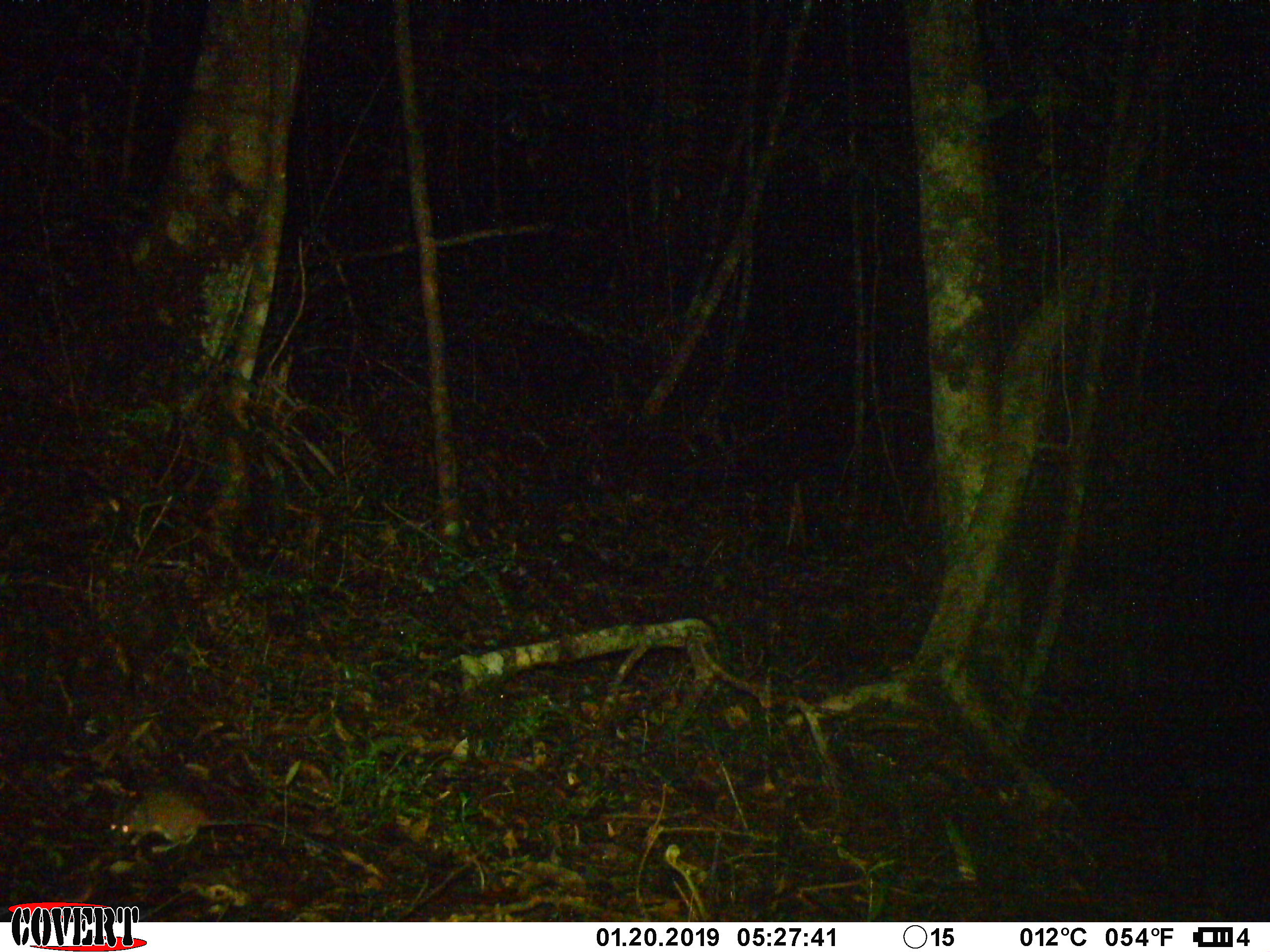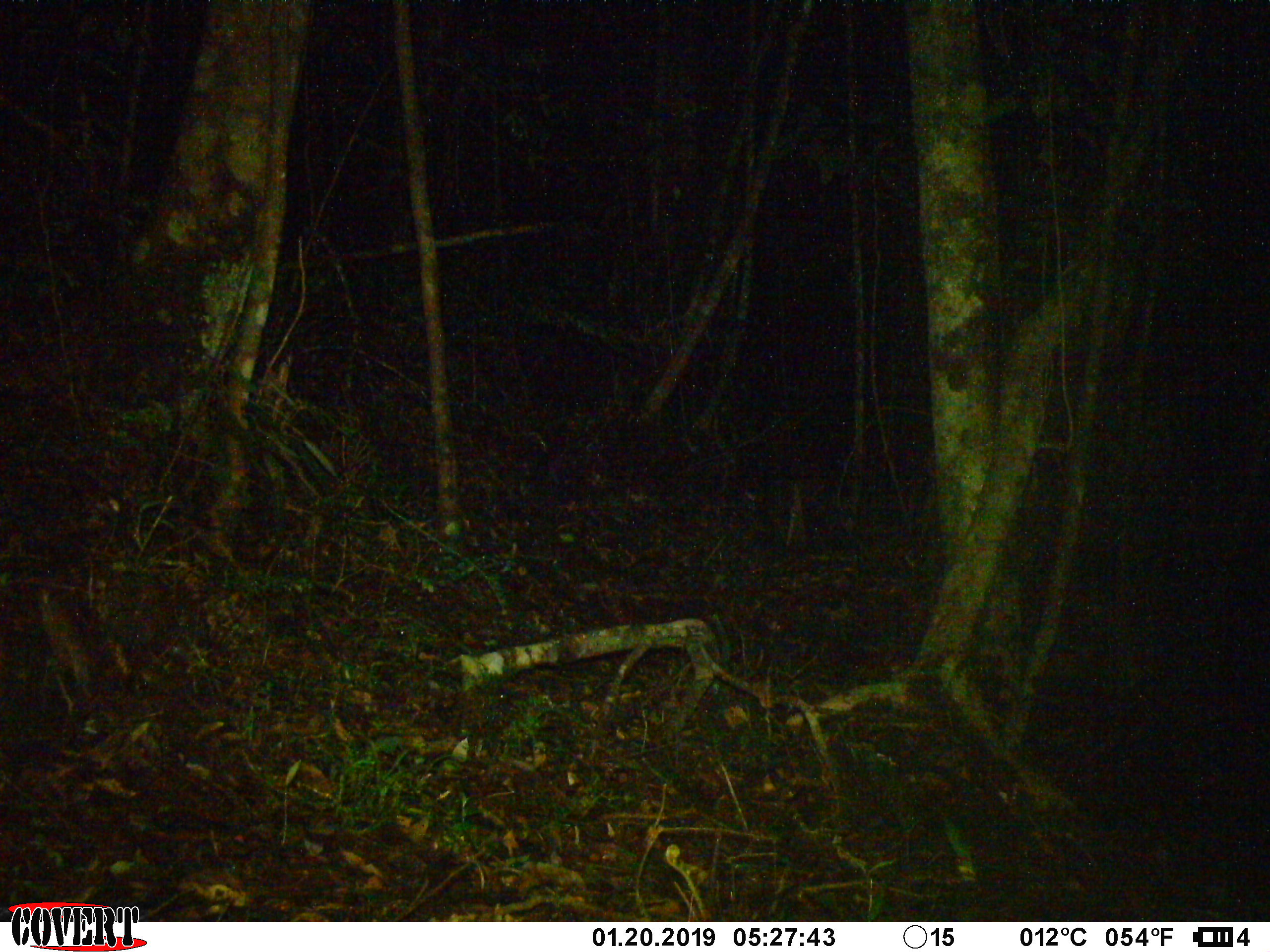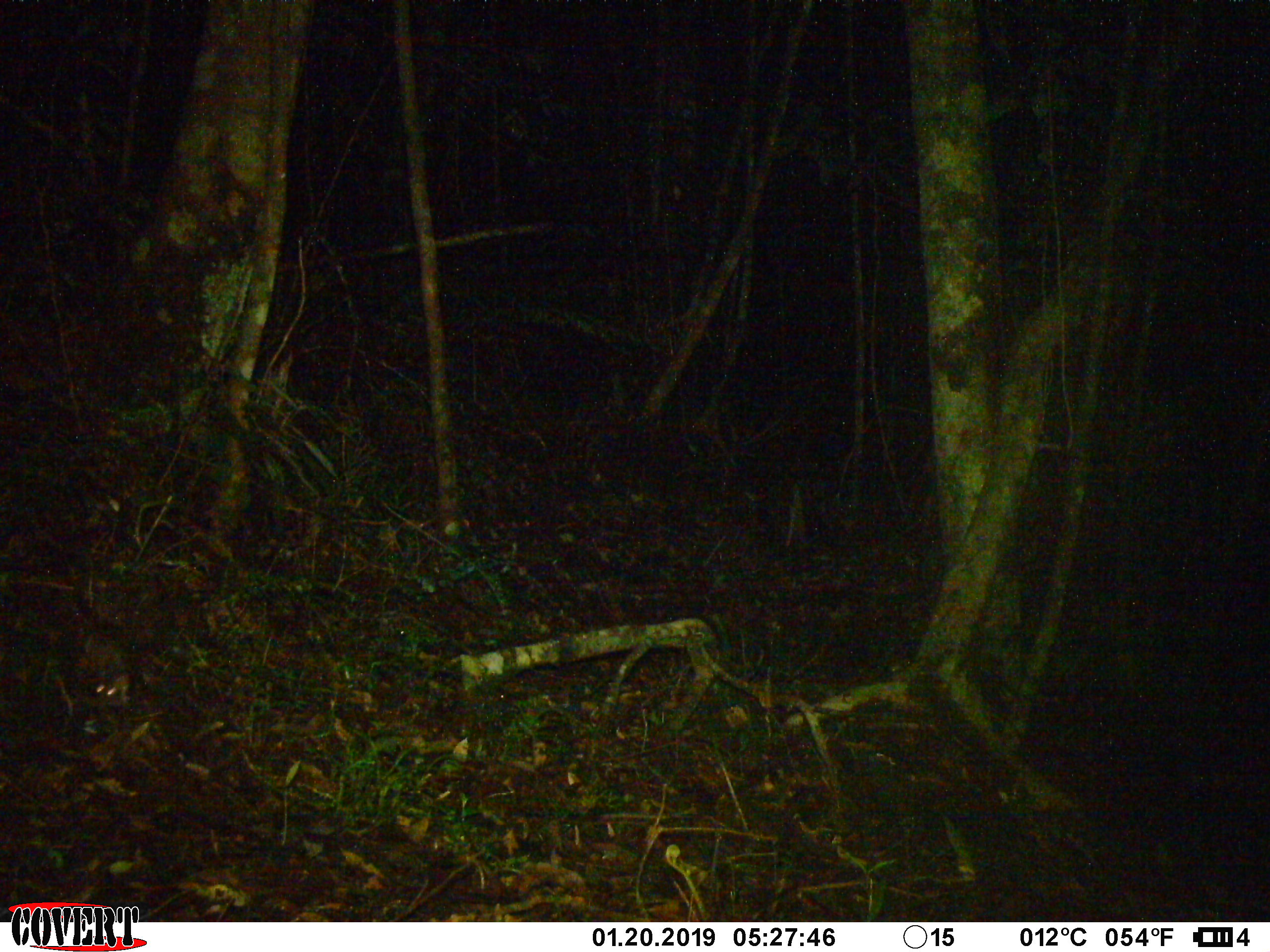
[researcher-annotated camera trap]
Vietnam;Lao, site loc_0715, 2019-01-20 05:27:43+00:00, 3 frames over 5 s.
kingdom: Animalia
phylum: Chordata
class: Mammalia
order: Rodentia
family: Muridae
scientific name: Muridae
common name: old-world mice and rats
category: unidentified murid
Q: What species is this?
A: Unidentified murid (old-world mice and rats) (Muridae).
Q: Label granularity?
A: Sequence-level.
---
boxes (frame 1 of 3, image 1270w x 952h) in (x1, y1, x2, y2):
unidentified murid: (110, 790, 343, 859)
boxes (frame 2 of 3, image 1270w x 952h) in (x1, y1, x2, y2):
unidentified murid: (34, 587, 92, 687)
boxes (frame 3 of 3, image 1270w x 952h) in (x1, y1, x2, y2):
unidentified murid: (84, 633, 131, 702)